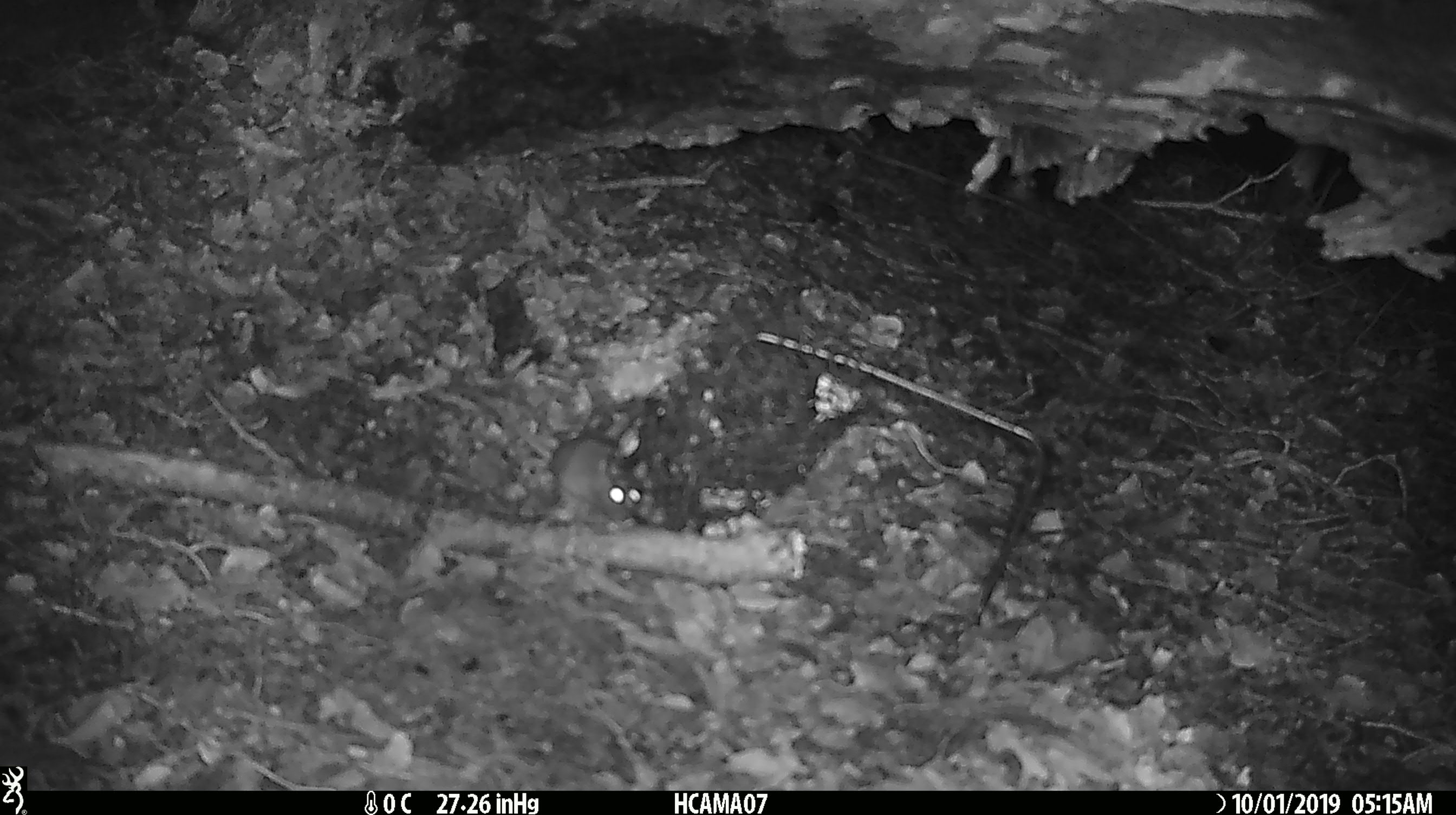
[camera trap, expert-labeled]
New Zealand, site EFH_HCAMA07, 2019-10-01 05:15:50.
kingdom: Animalia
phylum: Chordata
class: Mammalia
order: Rodentia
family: Muridae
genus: Mus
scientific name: Mus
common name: mouse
Mouse (Mus).